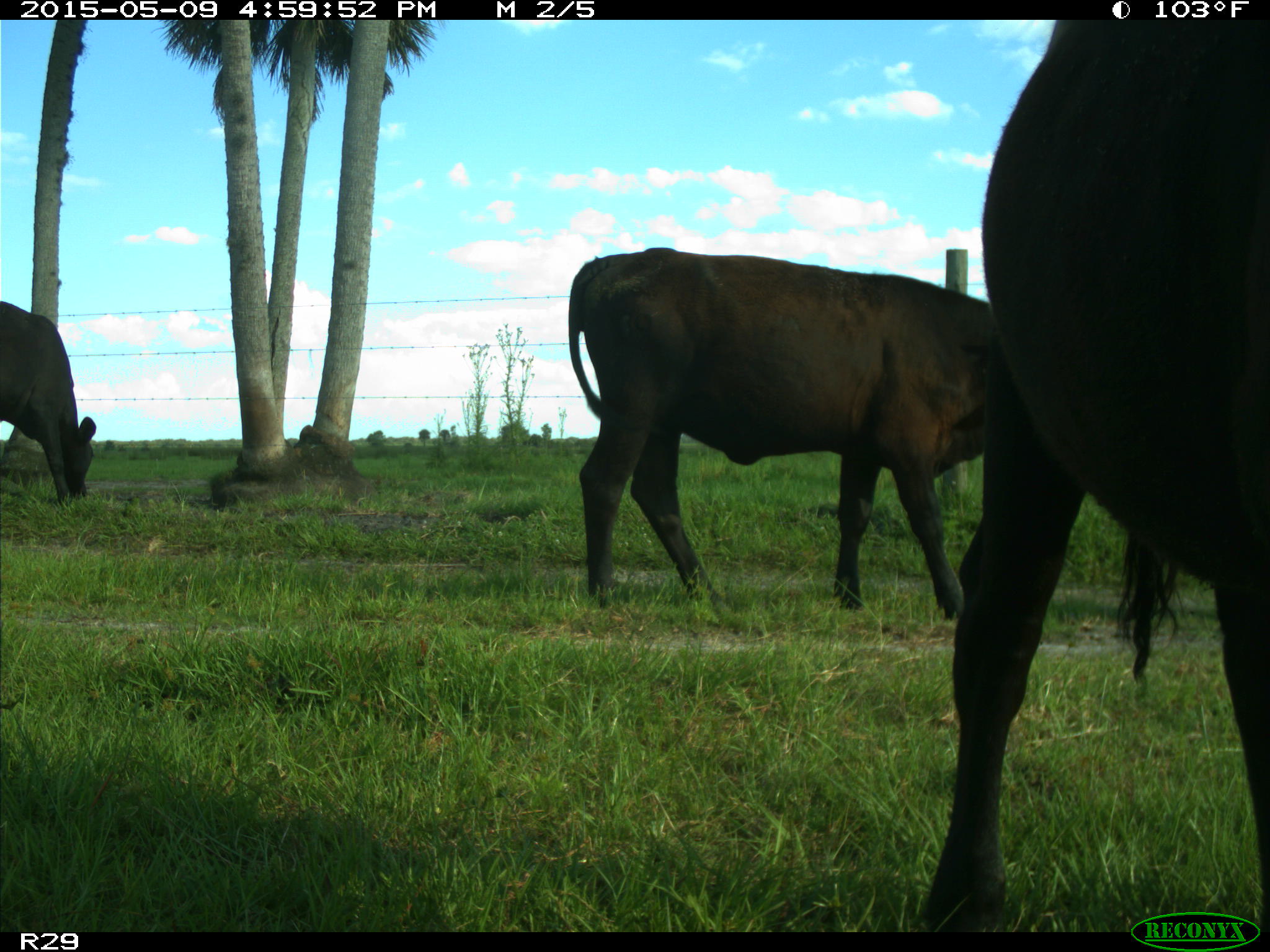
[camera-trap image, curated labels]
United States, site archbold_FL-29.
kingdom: Animalia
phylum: Chordata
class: Mammalia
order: Artiodactyla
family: Bovidae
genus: Bos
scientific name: Bos taurus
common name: domestic cow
Bos taurus (domestic cow).